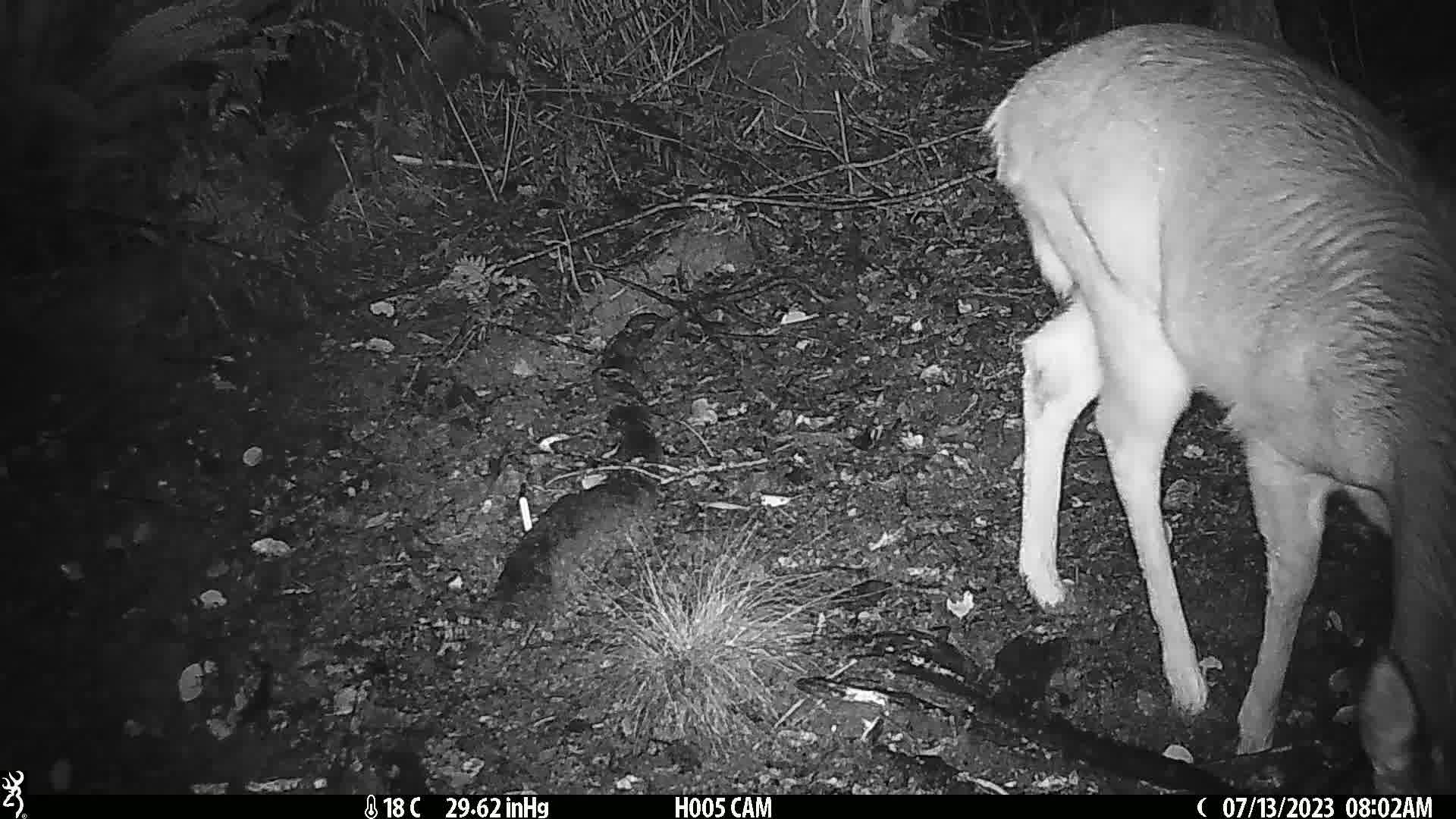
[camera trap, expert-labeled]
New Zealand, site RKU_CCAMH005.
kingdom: Animalia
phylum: Chordata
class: Mammalia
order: Artiodactyla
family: Cervidae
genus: Odocoileus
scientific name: Odocoileus virginianus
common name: white-tailed deer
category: white tailed deer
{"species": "white tailed deer (white-tailed deer) (Odocoileus virginianus)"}